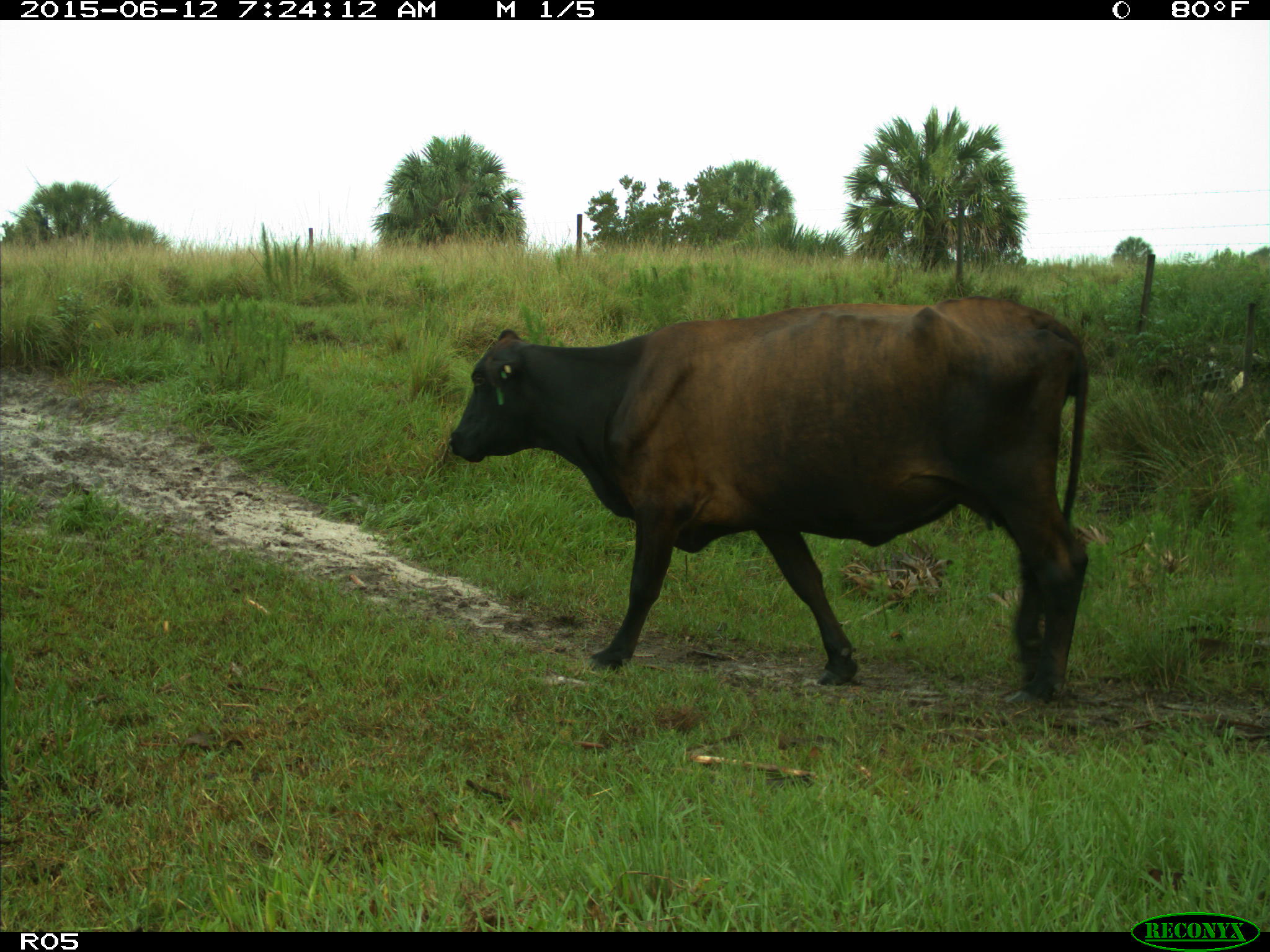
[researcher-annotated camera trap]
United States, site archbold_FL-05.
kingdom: Animalia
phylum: Chordata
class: Mammalia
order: Artiodactyla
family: Bovidae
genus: Bos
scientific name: Bos taurus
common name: domestic cow